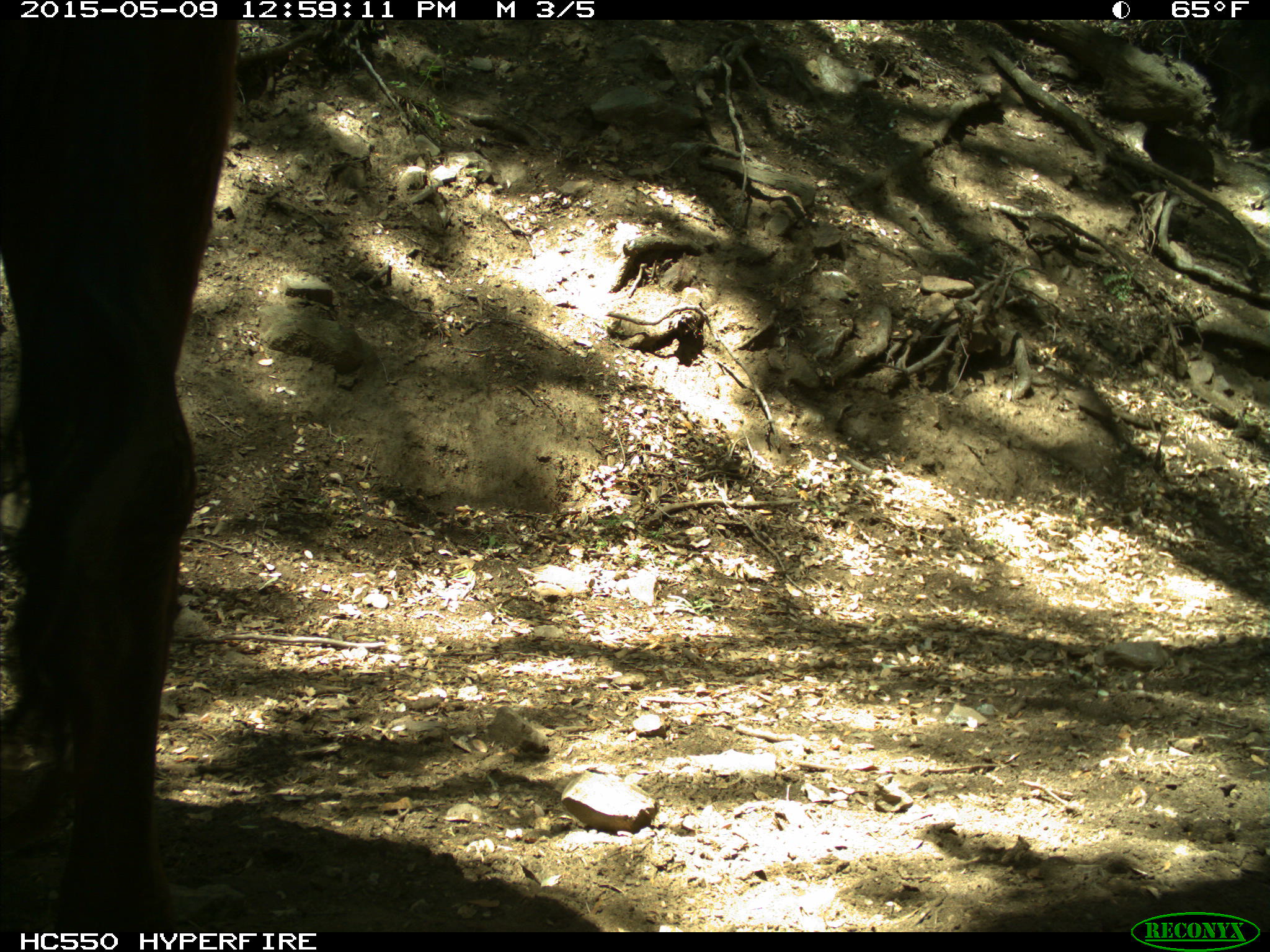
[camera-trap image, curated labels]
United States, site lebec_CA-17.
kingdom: Animalia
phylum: Chordata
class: Mammalia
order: Artiodactyla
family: Bovidae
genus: Bos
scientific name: Bos taurus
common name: domestic cow